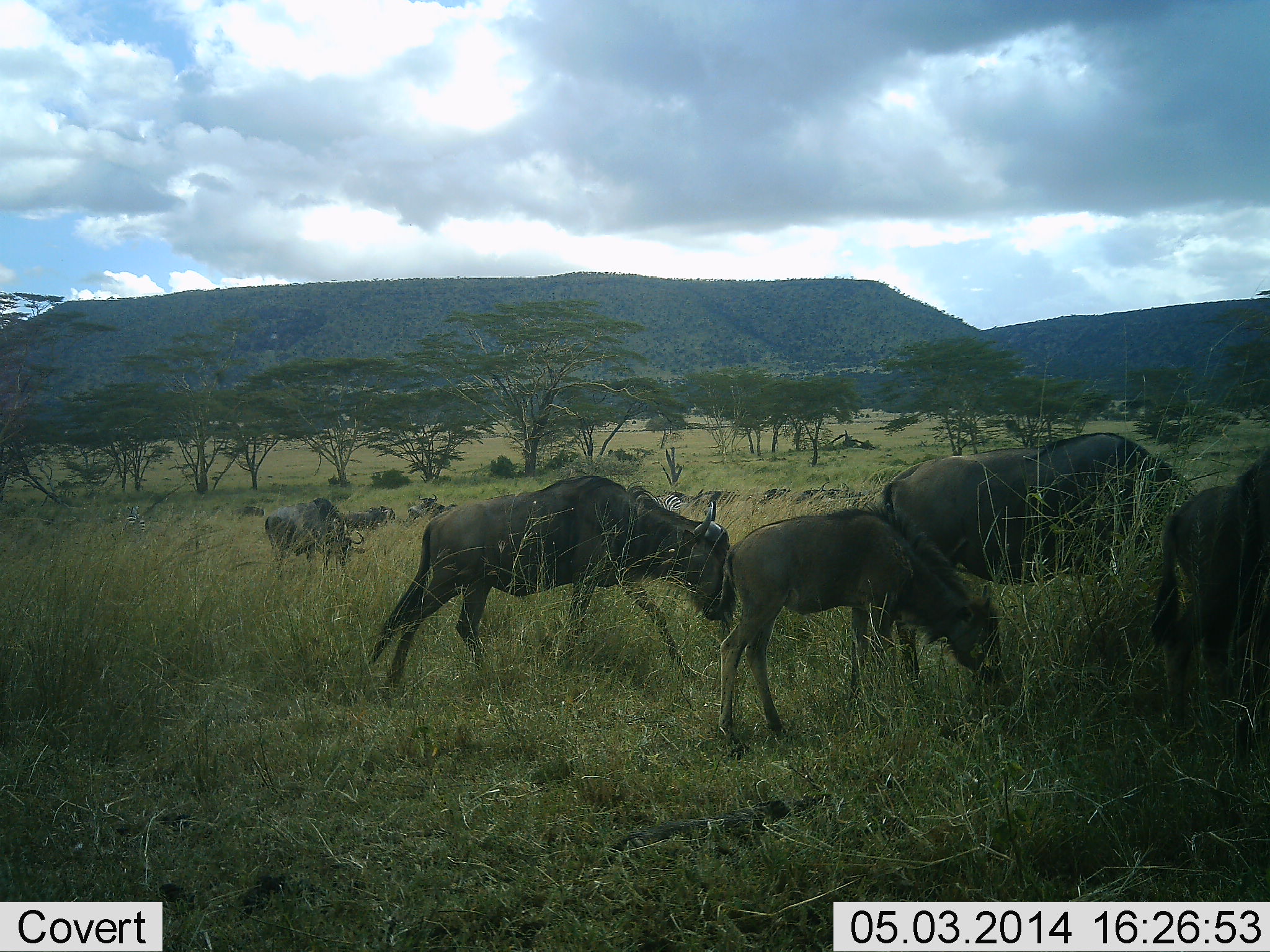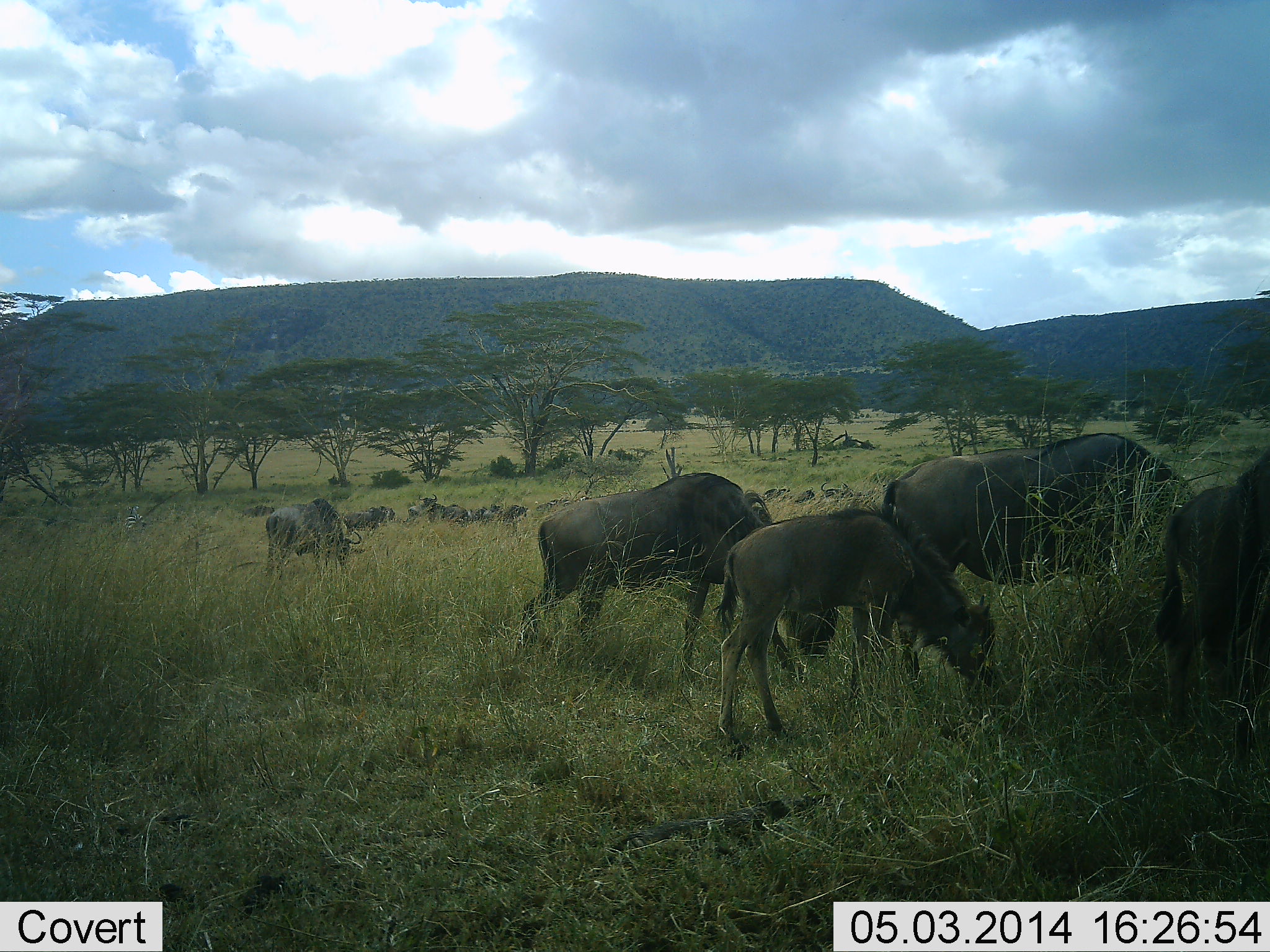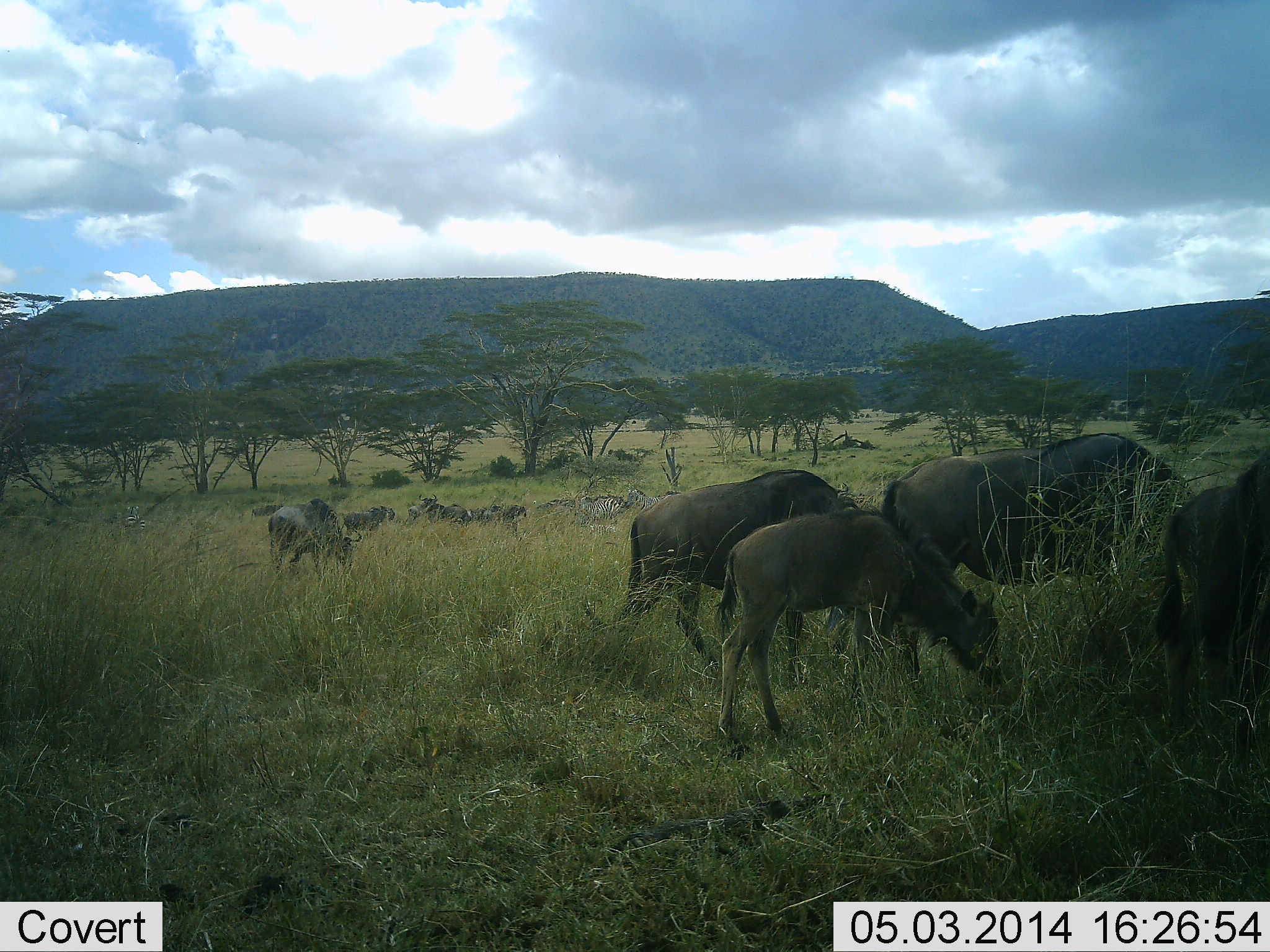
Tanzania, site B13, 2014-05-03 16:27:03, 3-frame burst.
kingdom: Animalia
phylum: Chordata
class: Mammalia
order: Artiodactyla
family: Bovidae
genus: Connochaetes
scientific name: Connochaetes taurinus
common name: blue wildebeest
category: wildebeest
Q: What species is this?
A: Wildebeest (blue wildebeest) (Connochaetes taurinus).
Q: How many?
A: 11-50.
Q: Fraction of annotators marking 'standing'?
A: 50%.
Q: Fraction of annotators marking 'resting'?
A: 20%.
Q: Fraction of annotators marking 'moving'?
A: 50%.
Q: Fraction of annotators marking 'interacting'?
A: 0%.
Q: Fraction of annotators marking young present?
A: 50%.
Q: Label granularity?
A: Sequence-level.